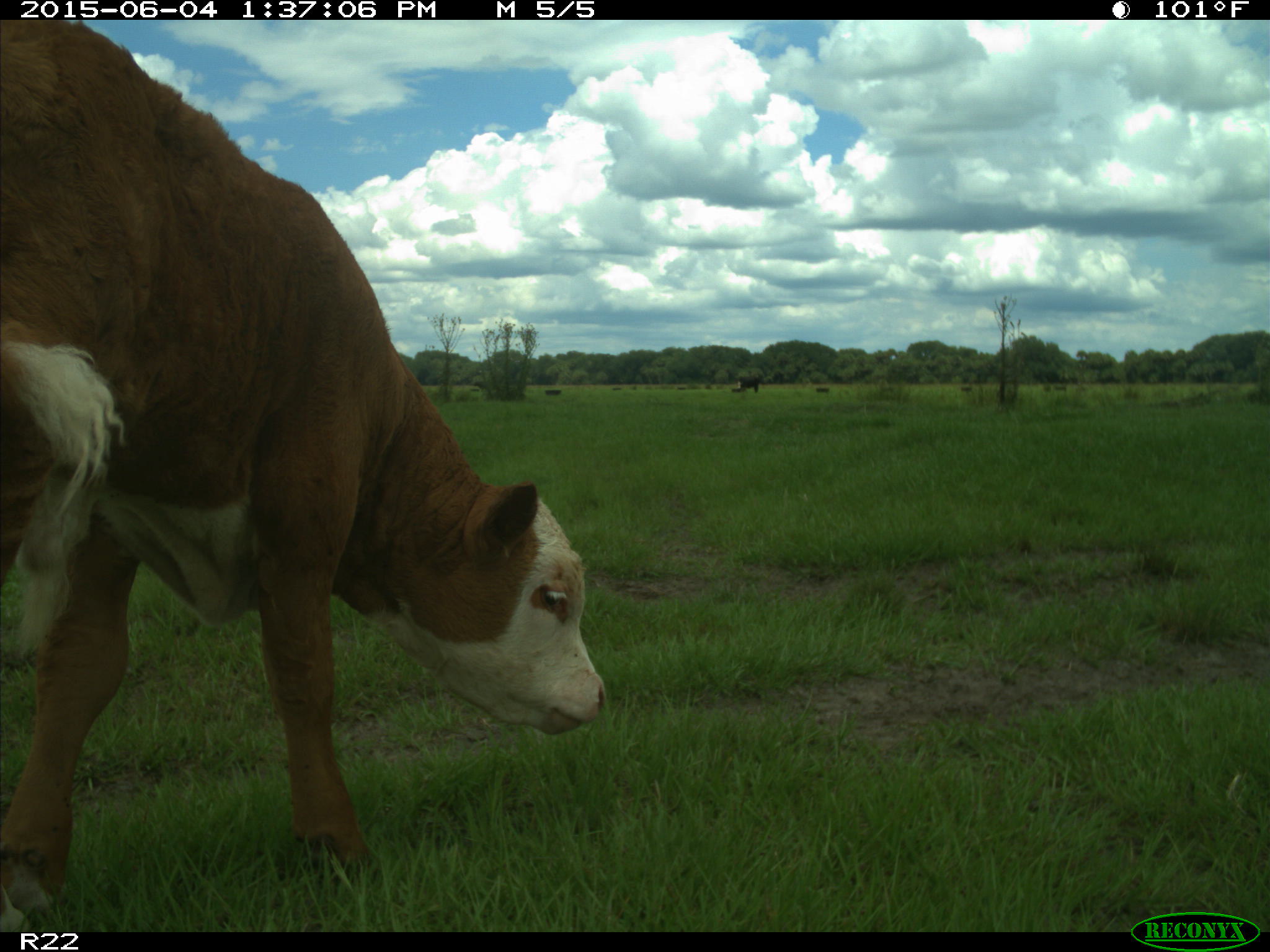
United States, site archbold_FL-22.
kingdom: Animalia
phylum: Chordata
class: Mammalia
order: Artiodactyla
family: Bovidae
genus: Bos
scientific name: Bos taurus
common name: domestic cow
Bos taurus (domestic cow).